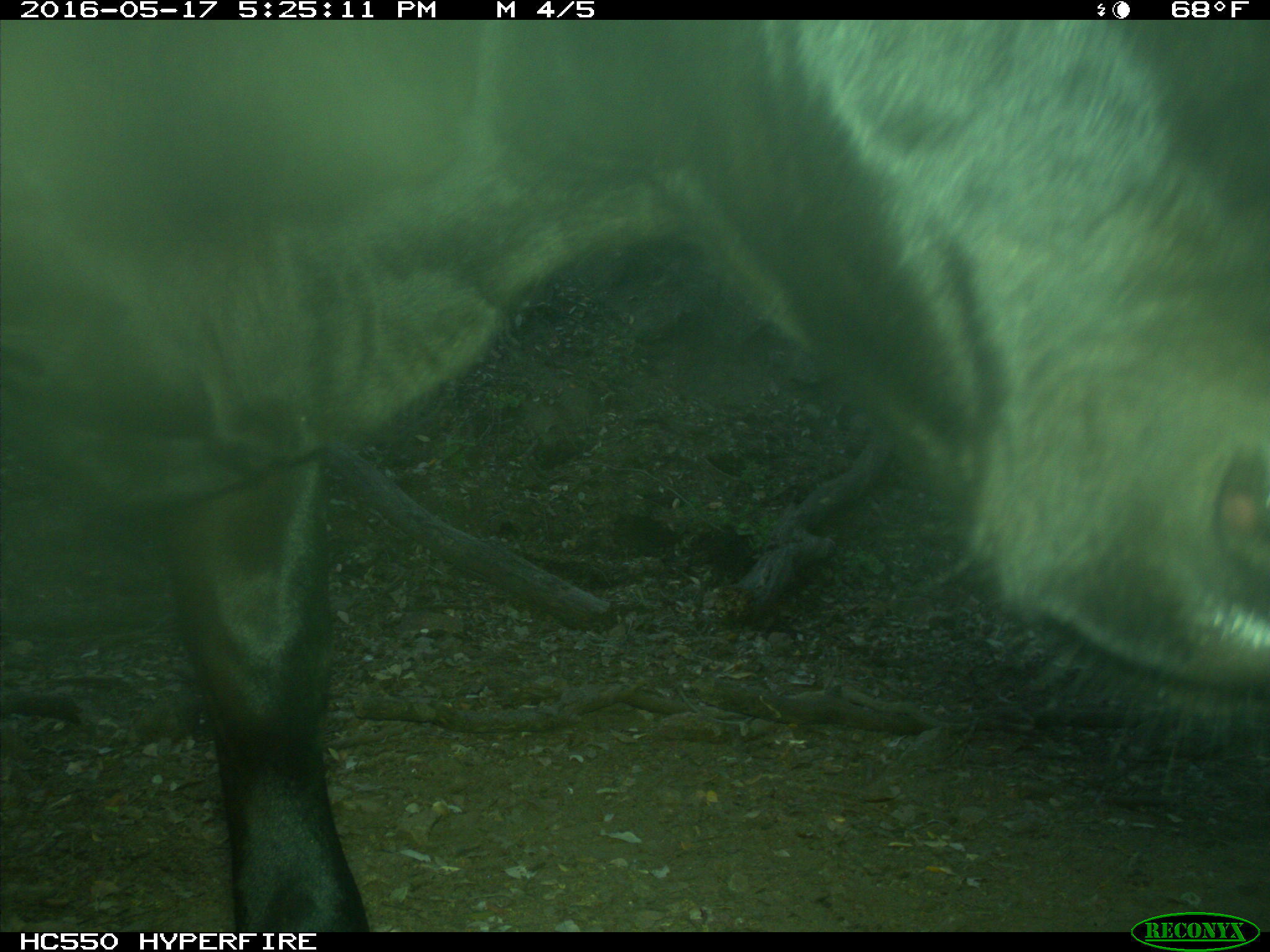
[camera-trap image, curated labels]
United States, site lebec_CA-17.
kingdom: Animalia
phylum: Chordata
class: Mammalia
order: Artiodactyla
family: Bovidae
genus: Bos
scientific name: Bos taurus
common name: domestic cow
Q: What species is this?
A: Bos taurus (domestic cow).